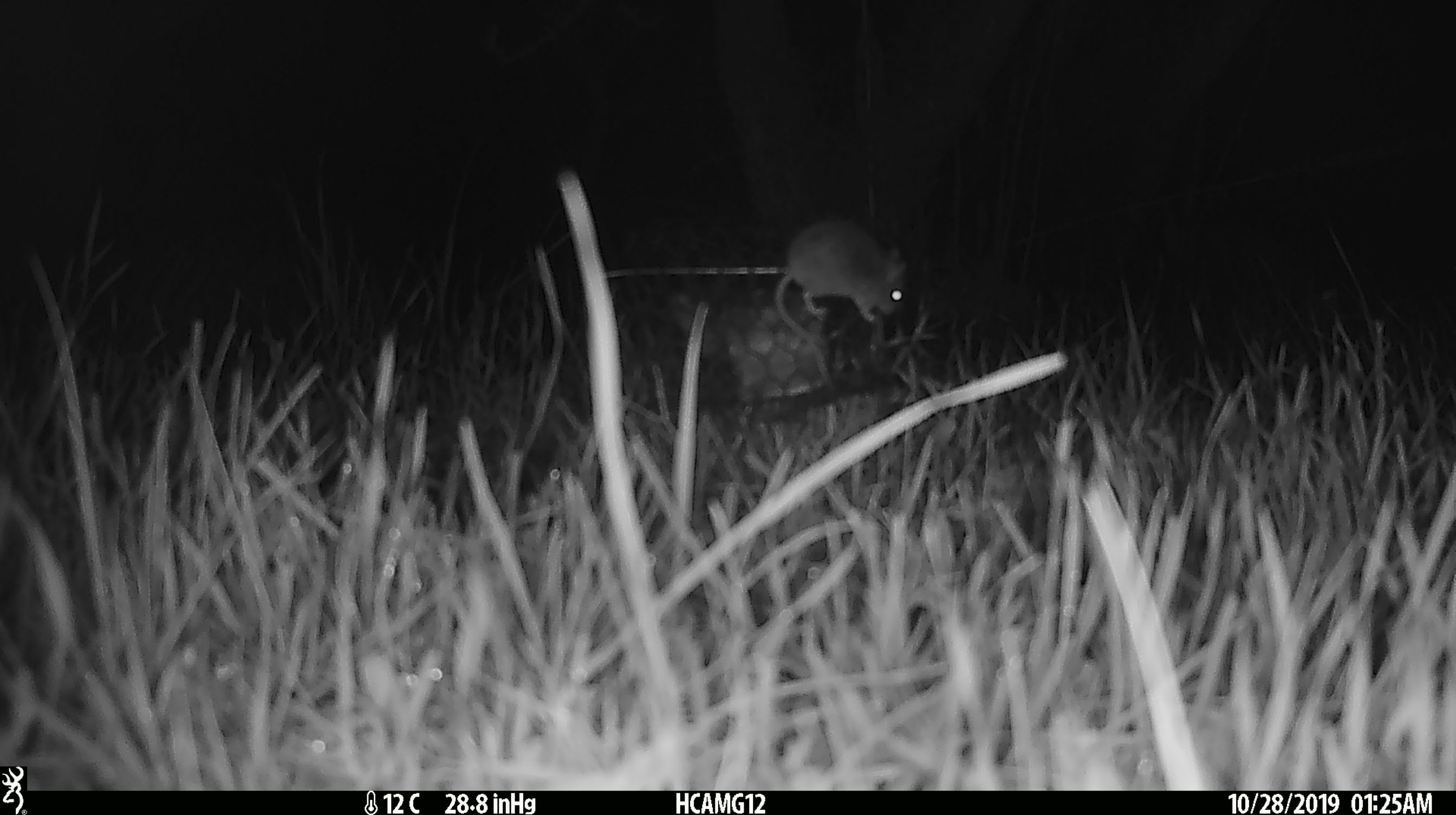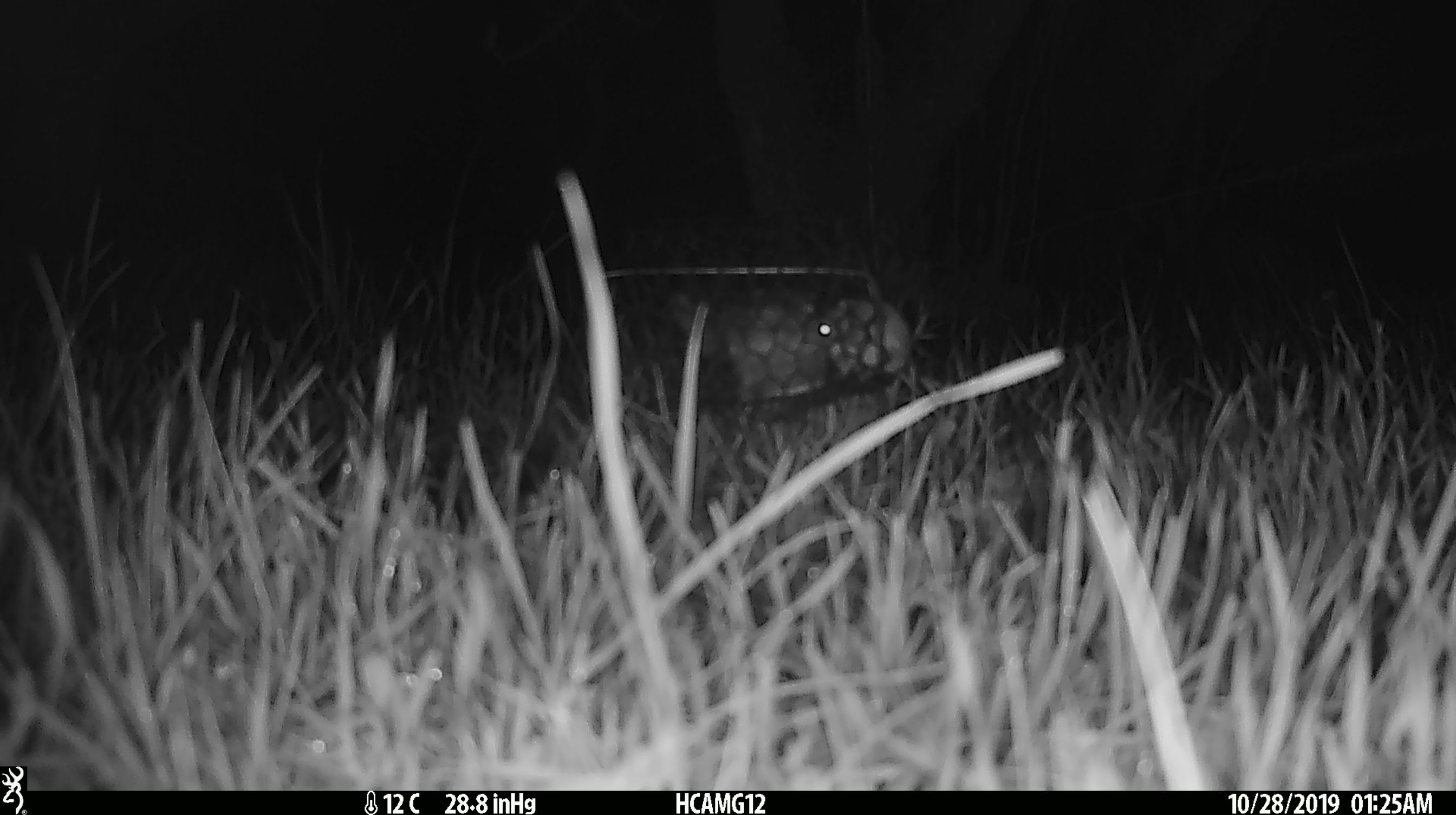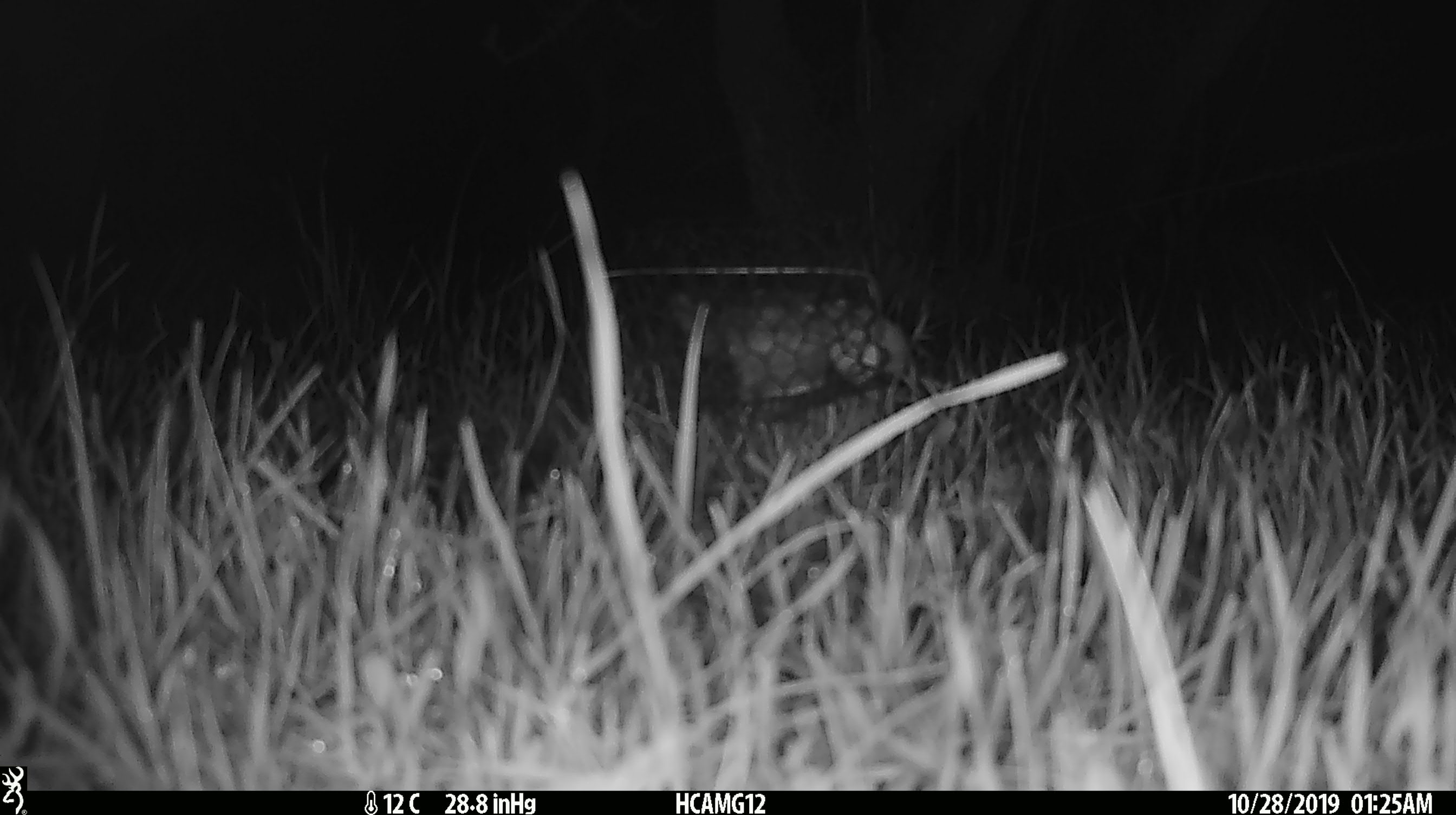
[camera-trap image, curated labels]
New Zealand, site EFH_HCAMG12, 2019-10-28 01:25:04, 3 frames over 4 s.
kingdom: Animalia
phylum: Chordata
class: Mammalia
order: Rodentia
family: Muridae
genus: Mus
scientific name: Mus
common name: mouse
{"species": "mouse (Mus)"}